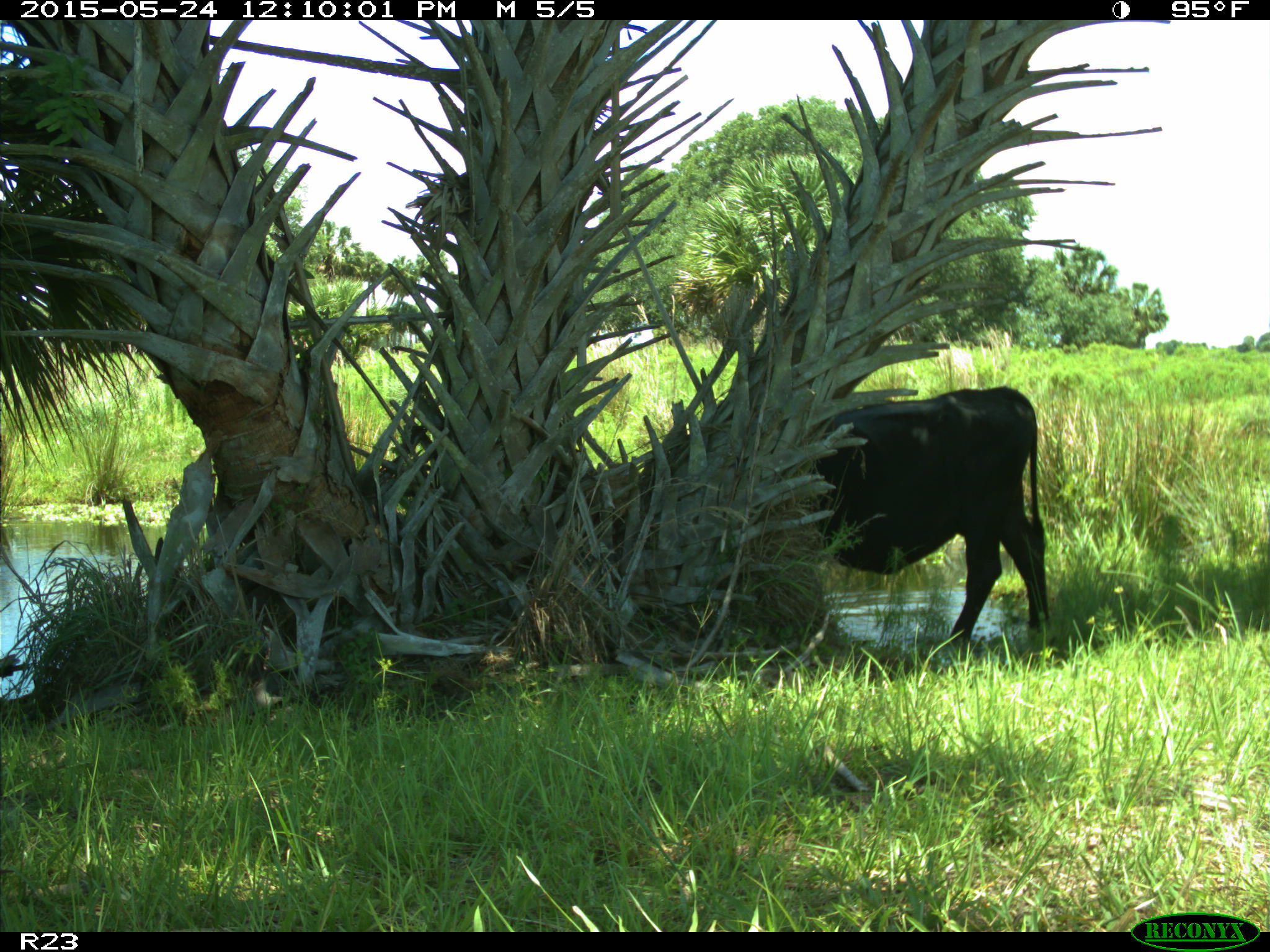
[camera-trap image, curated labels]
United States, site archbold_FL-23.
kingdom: Animalia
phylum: Chordata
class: Mammalia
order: Artiodactyla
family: Bovidae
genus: Bos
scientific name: Bos taurus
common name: domestic cow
Bos taurus (domestic cow).